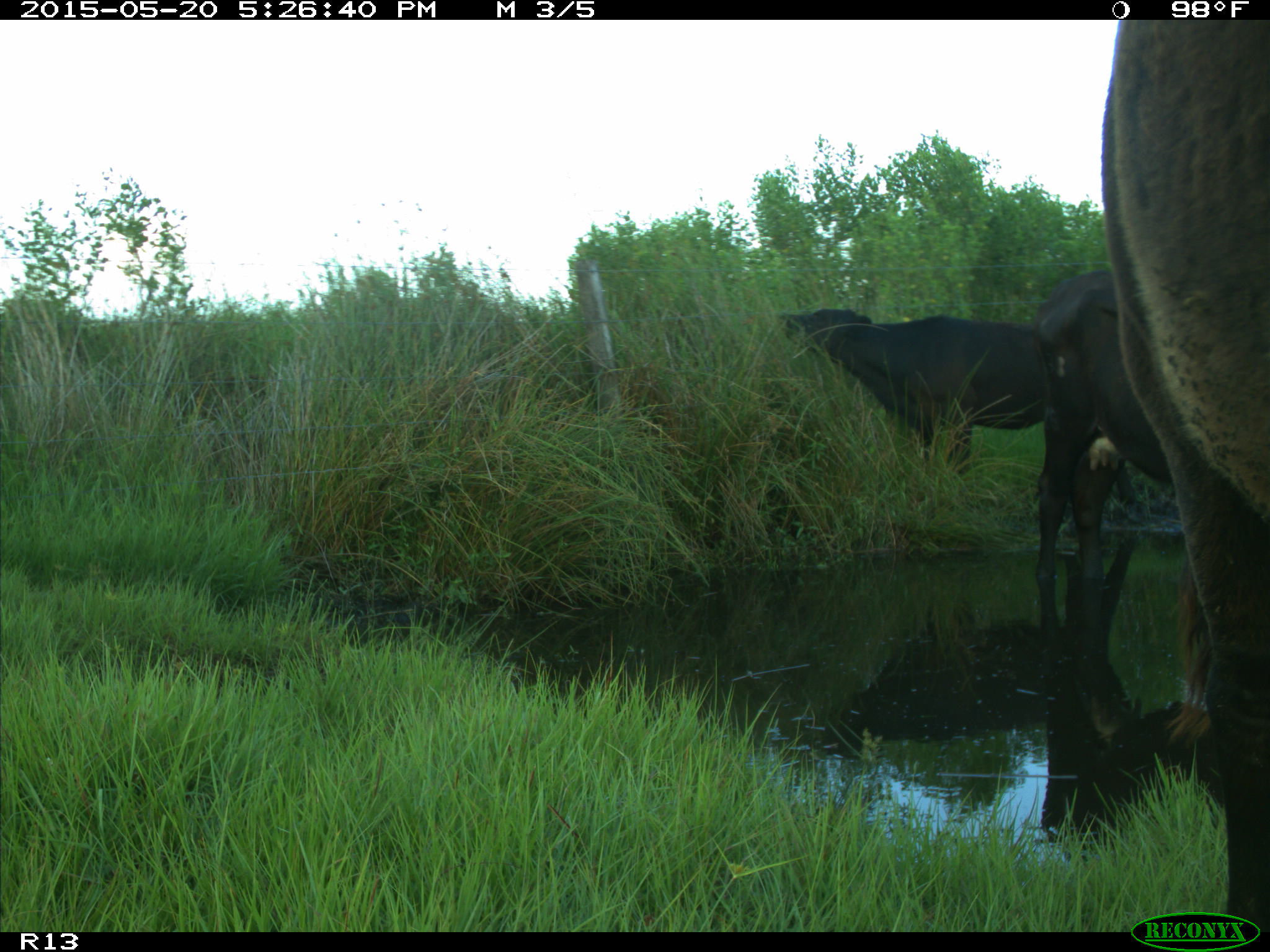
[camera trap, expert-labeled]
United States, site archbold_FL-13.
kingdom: Animalia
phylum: Chordata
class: Mammalia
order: Artiodactyla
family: Bovidae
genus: Bos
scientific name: Bos taurus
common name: domestic cow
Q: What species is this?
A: Bos taurus (domestic cow).